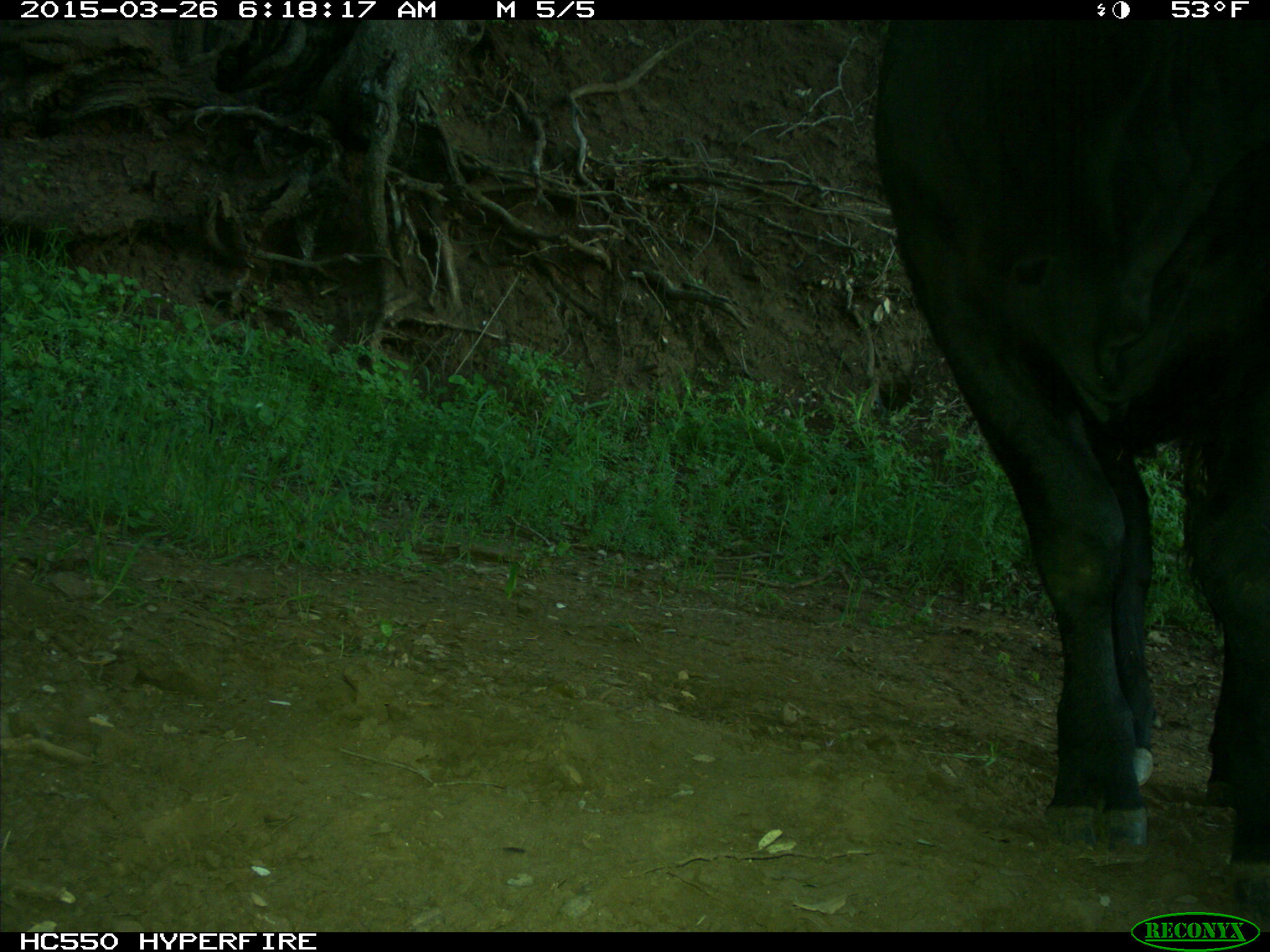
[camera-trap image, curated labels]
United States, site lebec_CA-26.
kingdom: Animalia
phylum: Chordata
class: Mammalia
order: Artiodactyla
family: Bovidae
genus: Bos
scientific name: Bos taurus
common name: domestic cow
Bos taurus (domestic cow).